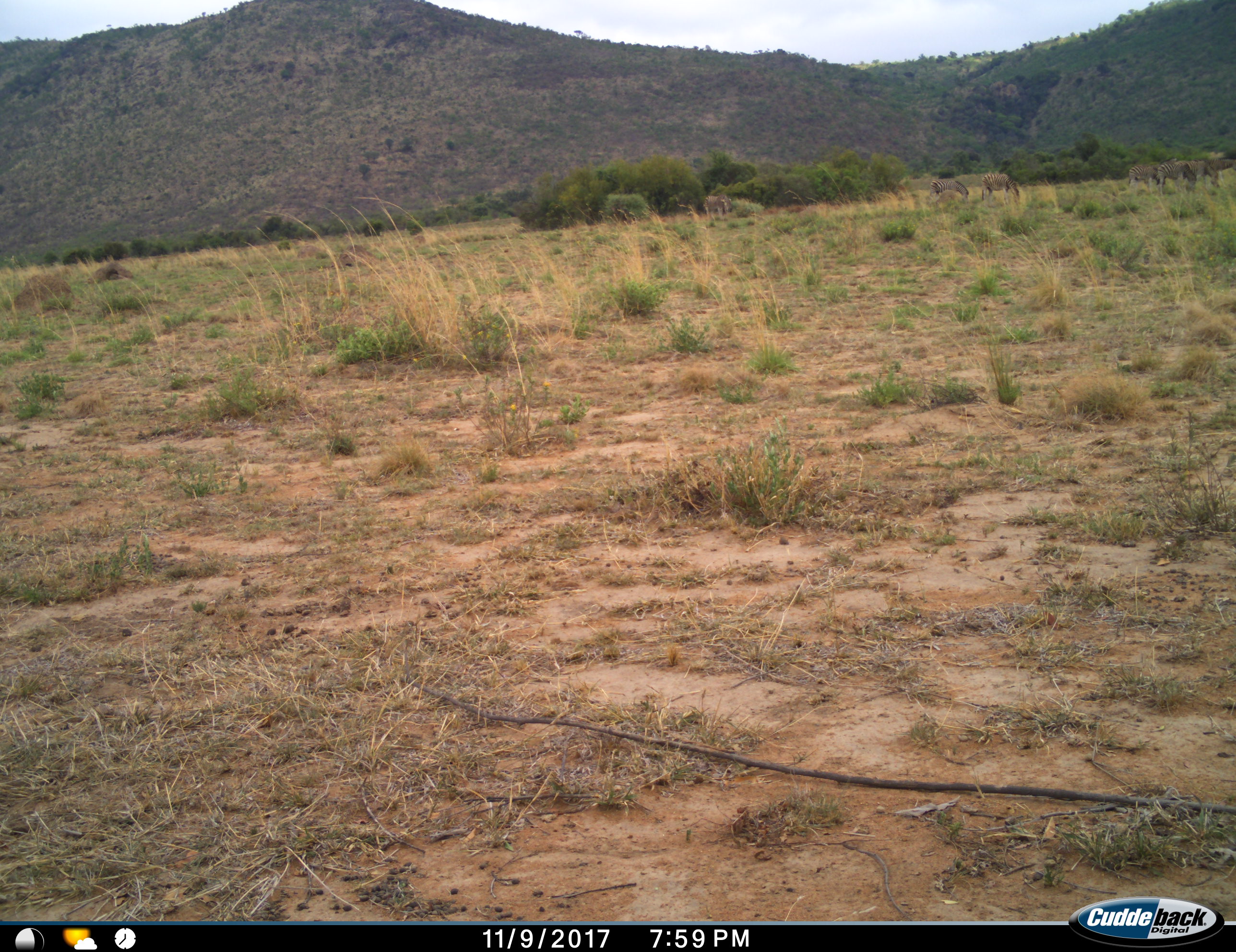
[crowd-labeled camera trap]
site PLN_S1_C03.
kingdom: Animalia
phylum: Chordata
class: Mammalia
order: Perissodactyla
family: Equidae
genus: Equus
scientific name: Equus quagga burchellii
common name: burchell's zebra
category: zebraburchells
Zebraburchells (burchell's zebra) (Equus quagga burchellii), count 7. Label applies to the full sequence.